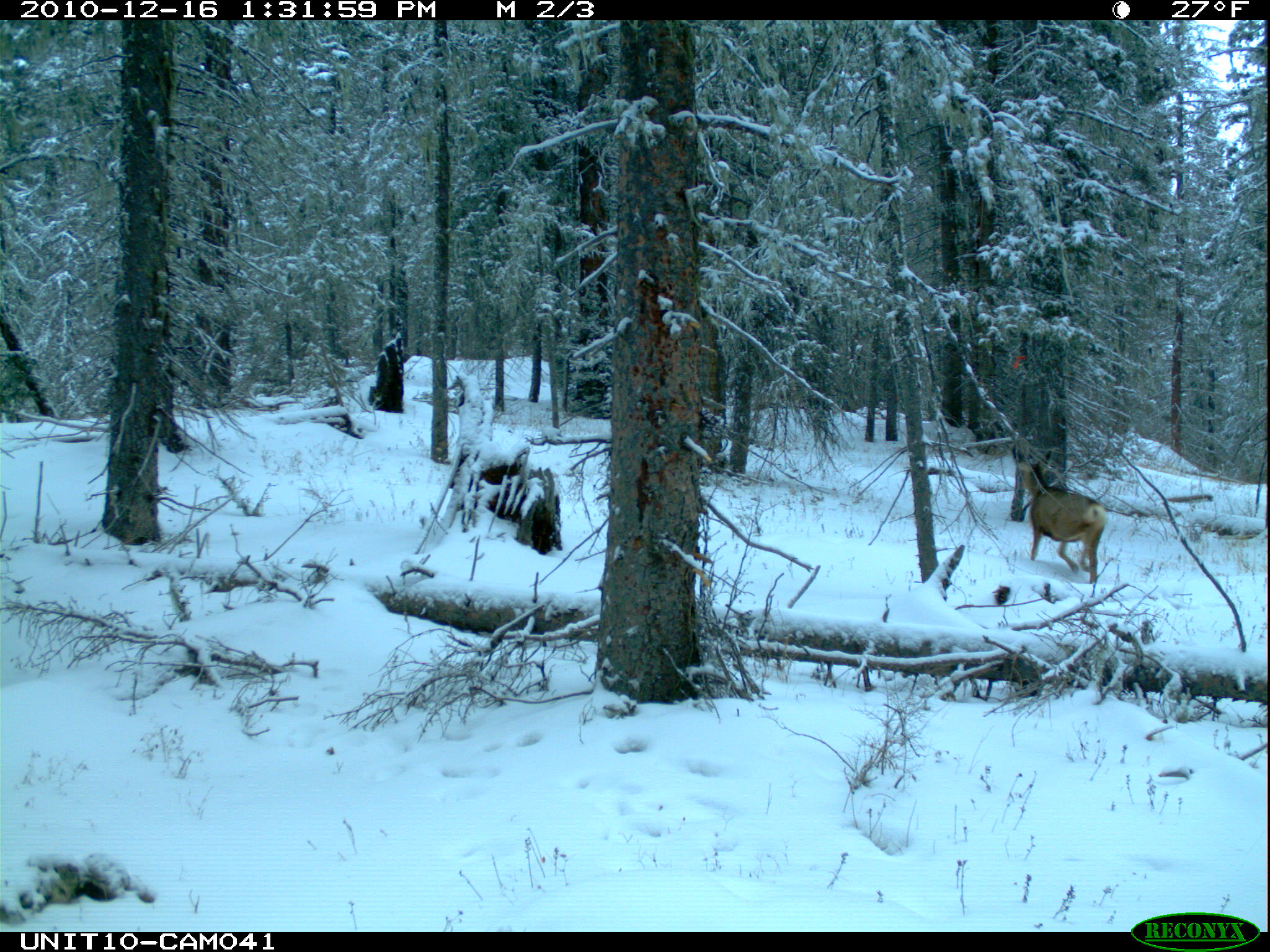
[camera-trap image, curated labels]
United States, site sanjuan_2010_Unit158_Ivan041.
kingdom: Animalia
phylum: Chordata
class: Mammalia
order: Artiodactyla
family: Cervidae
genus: Odocoileus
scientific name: Odocoileus hemionus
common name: mule deer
Odocoileus hemionus (mule deer).